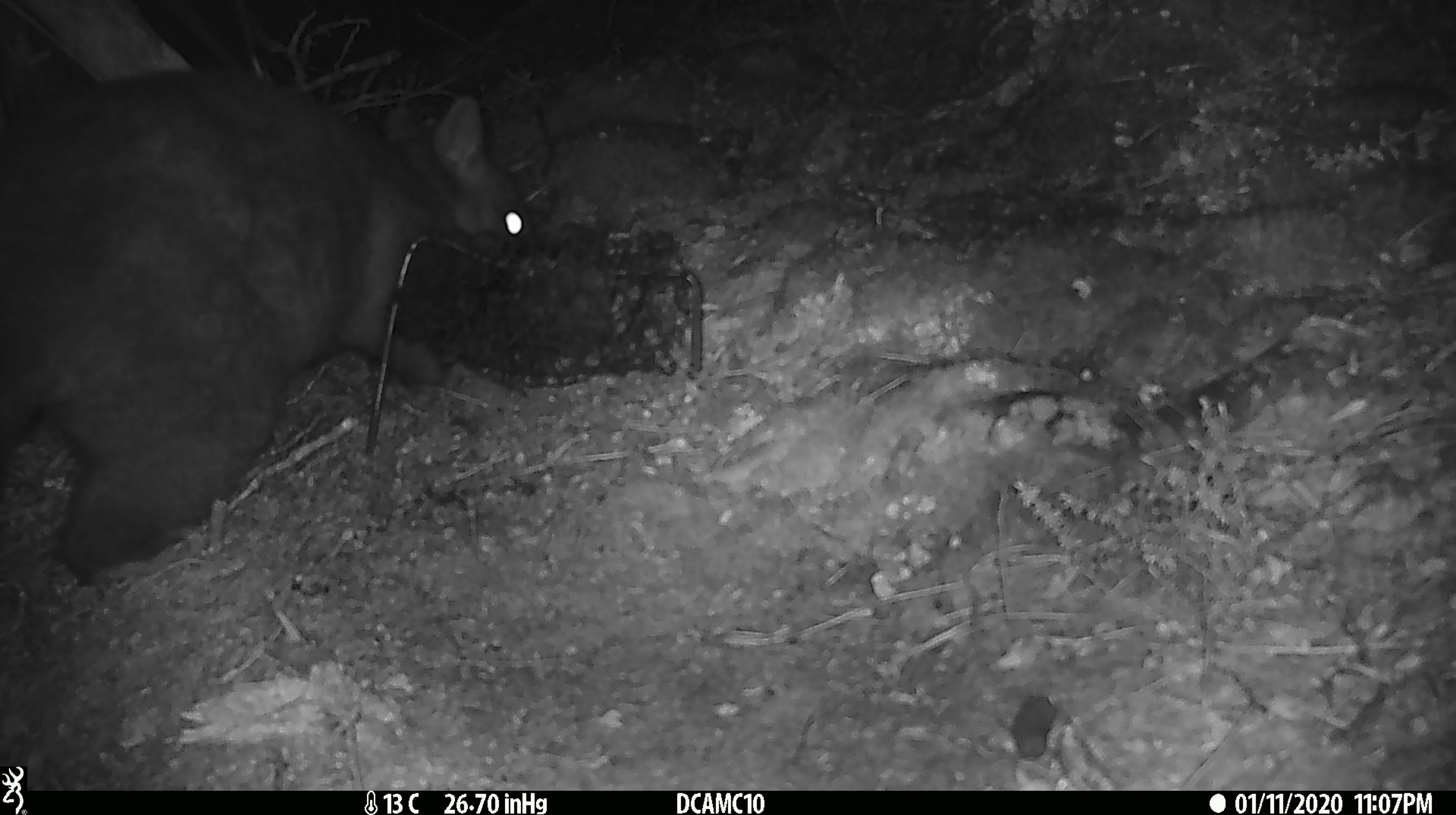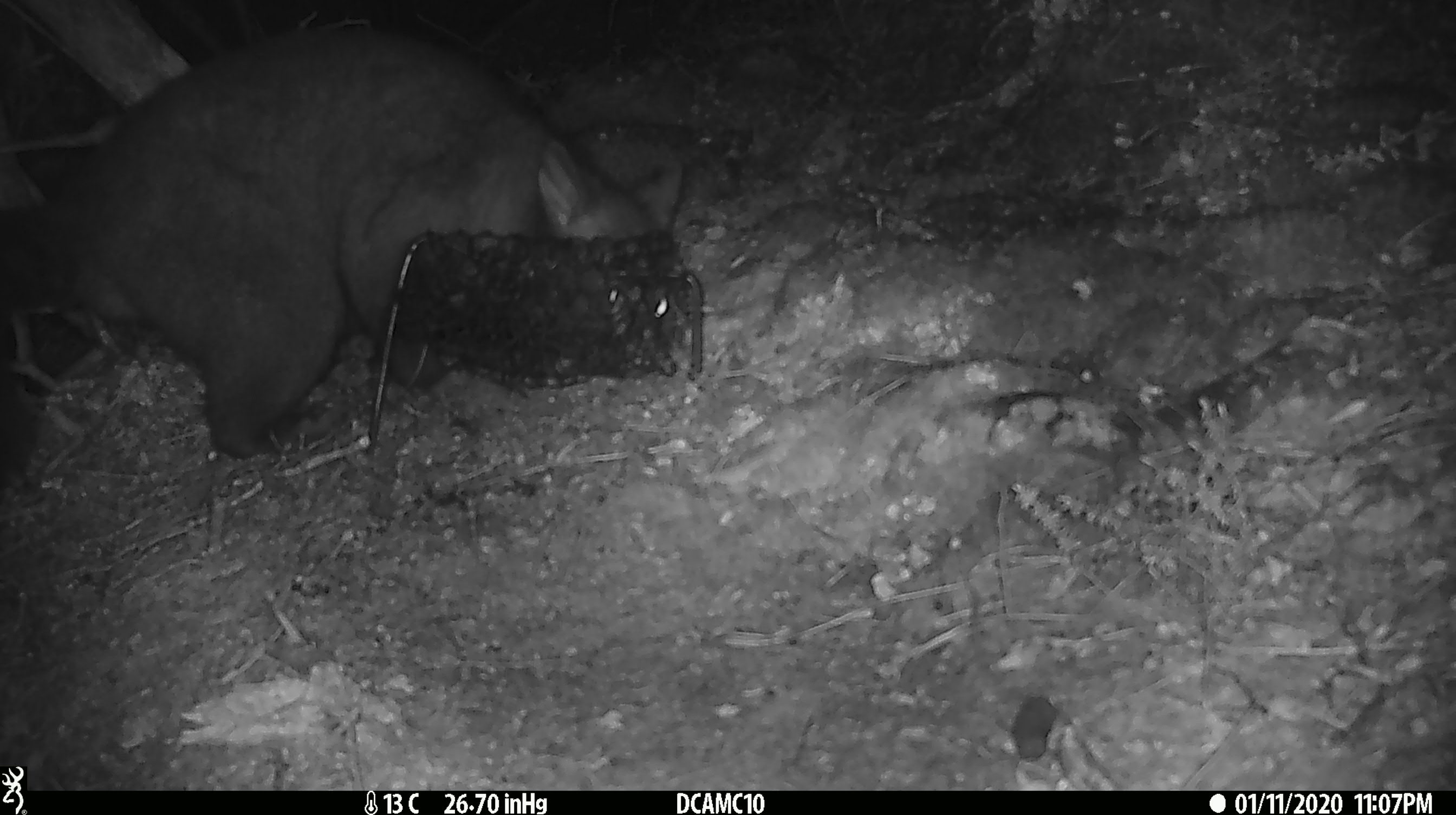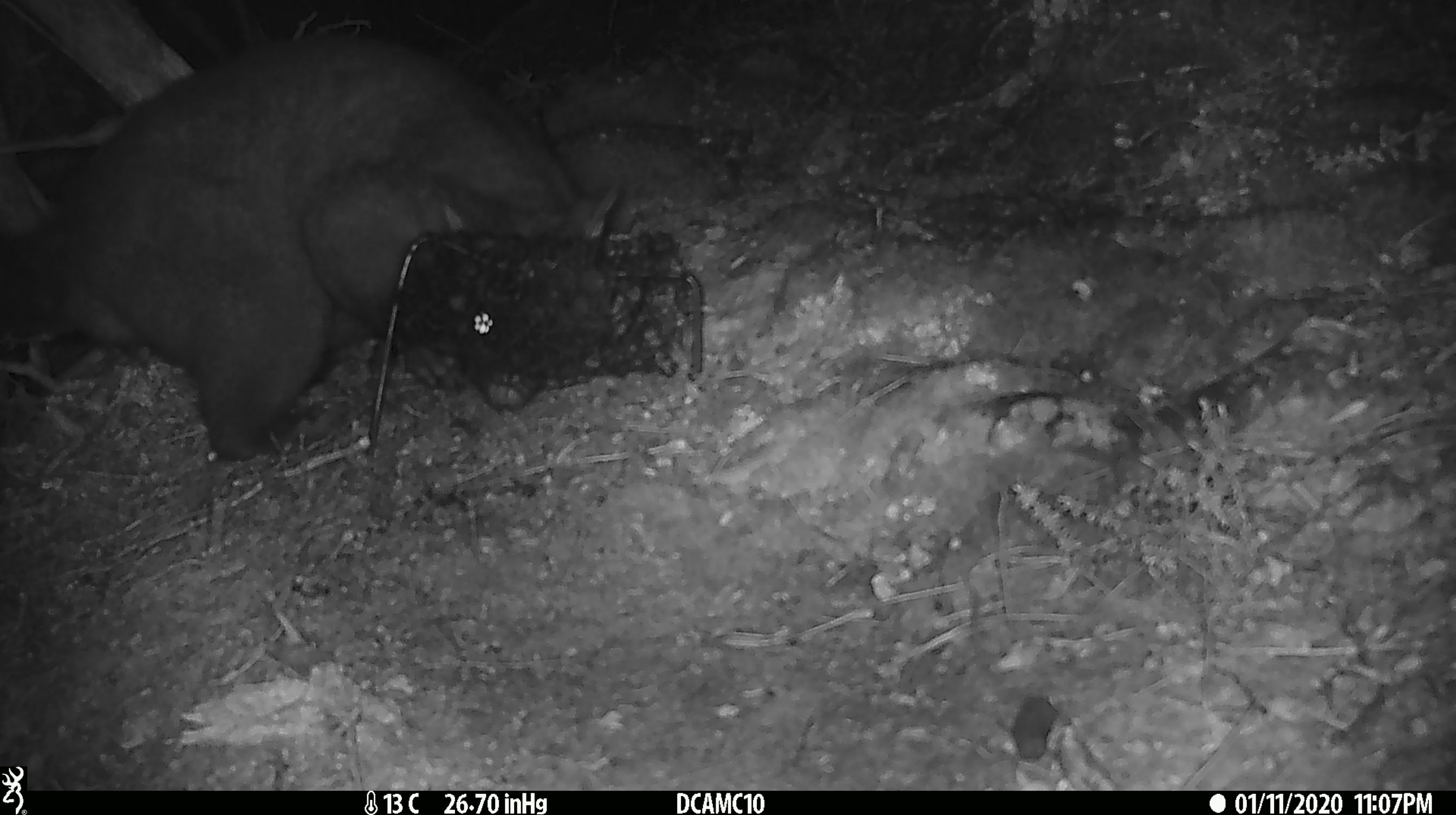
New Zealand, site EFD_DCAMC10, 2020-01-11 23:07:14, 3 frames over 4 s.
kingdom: Animalia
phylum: Chordata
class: Mammalia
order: Diprotodontia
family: Phalangeridae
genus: Trichosurus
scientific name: Trichosurus vulpecula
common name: common brushtail possum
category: possum